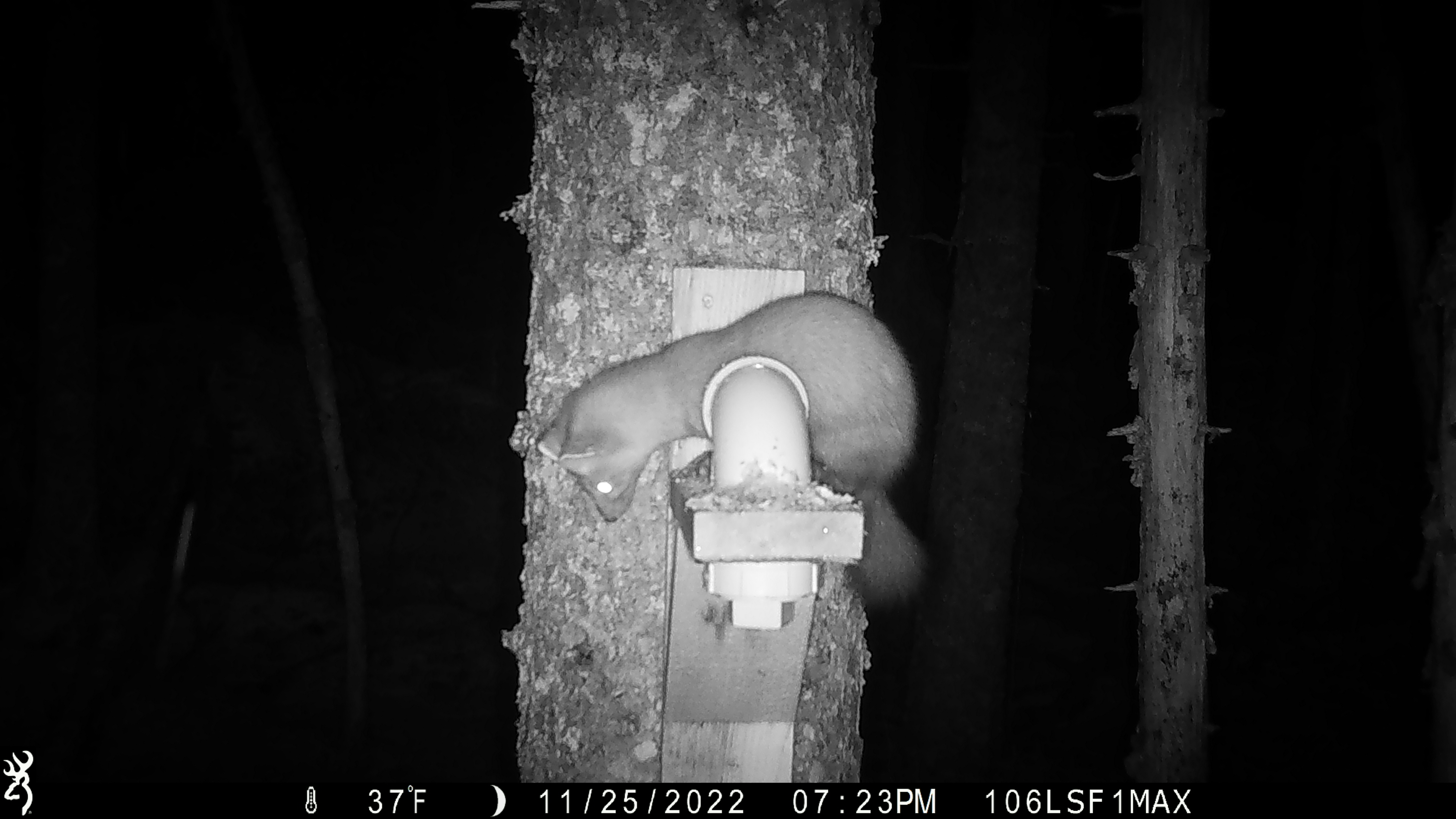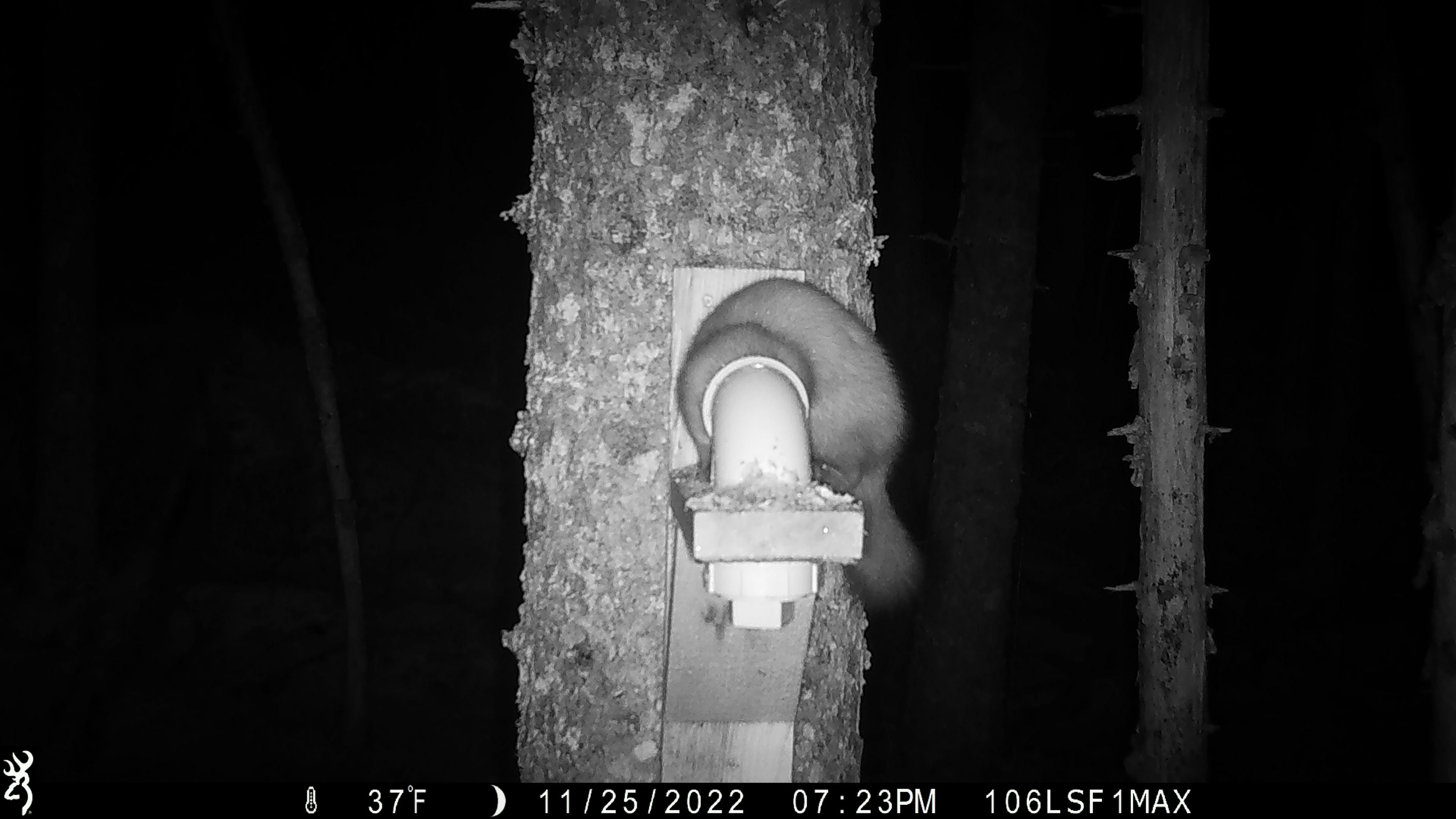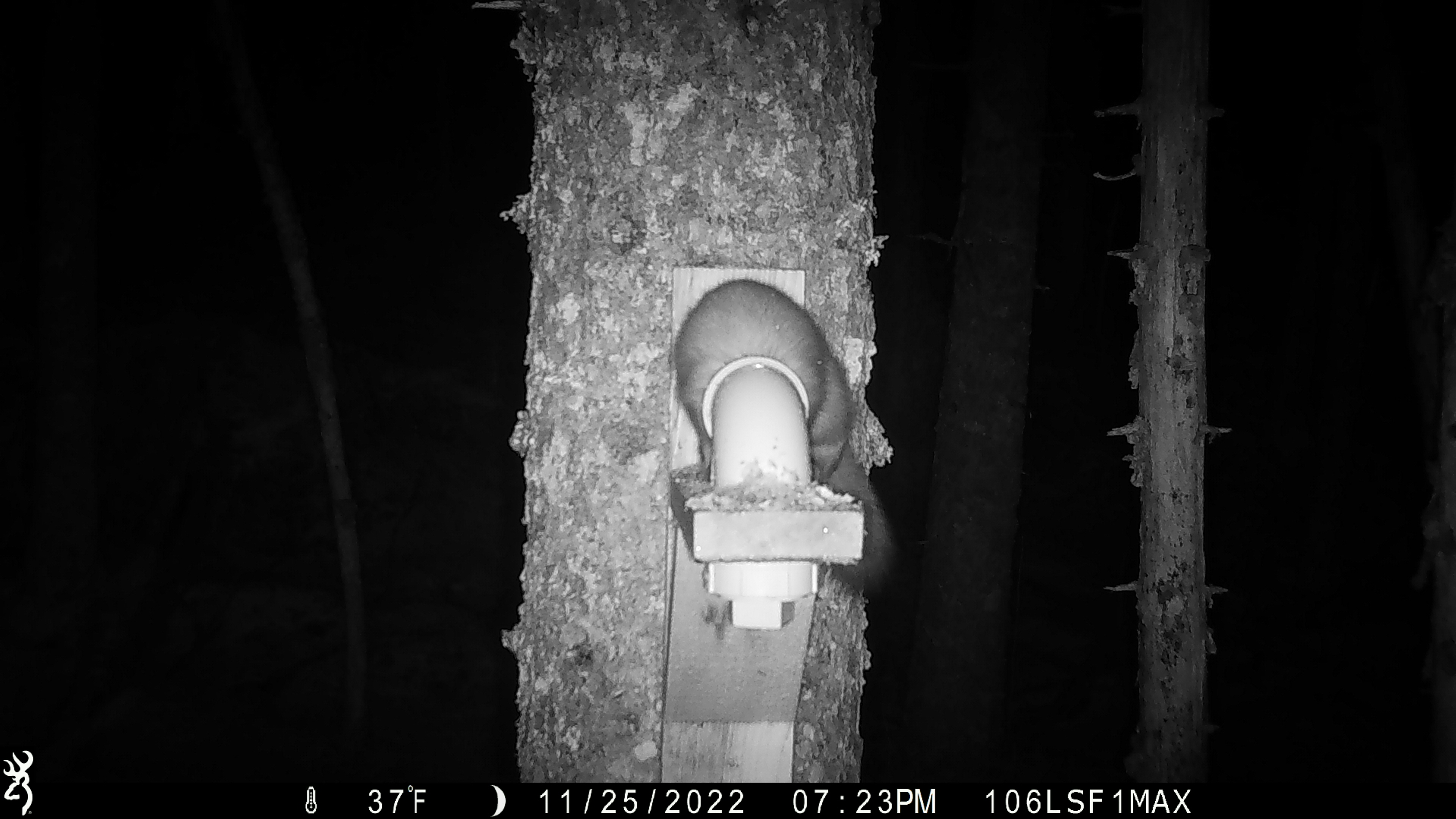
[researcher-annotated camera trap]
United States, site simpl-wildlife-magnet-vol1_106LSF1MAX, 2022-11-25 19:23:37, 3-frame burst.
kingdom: Animalia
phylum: Chordata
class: Mammalia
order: Carnivora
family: Mustelidae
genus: Martes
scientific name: Martes americana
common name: american marten